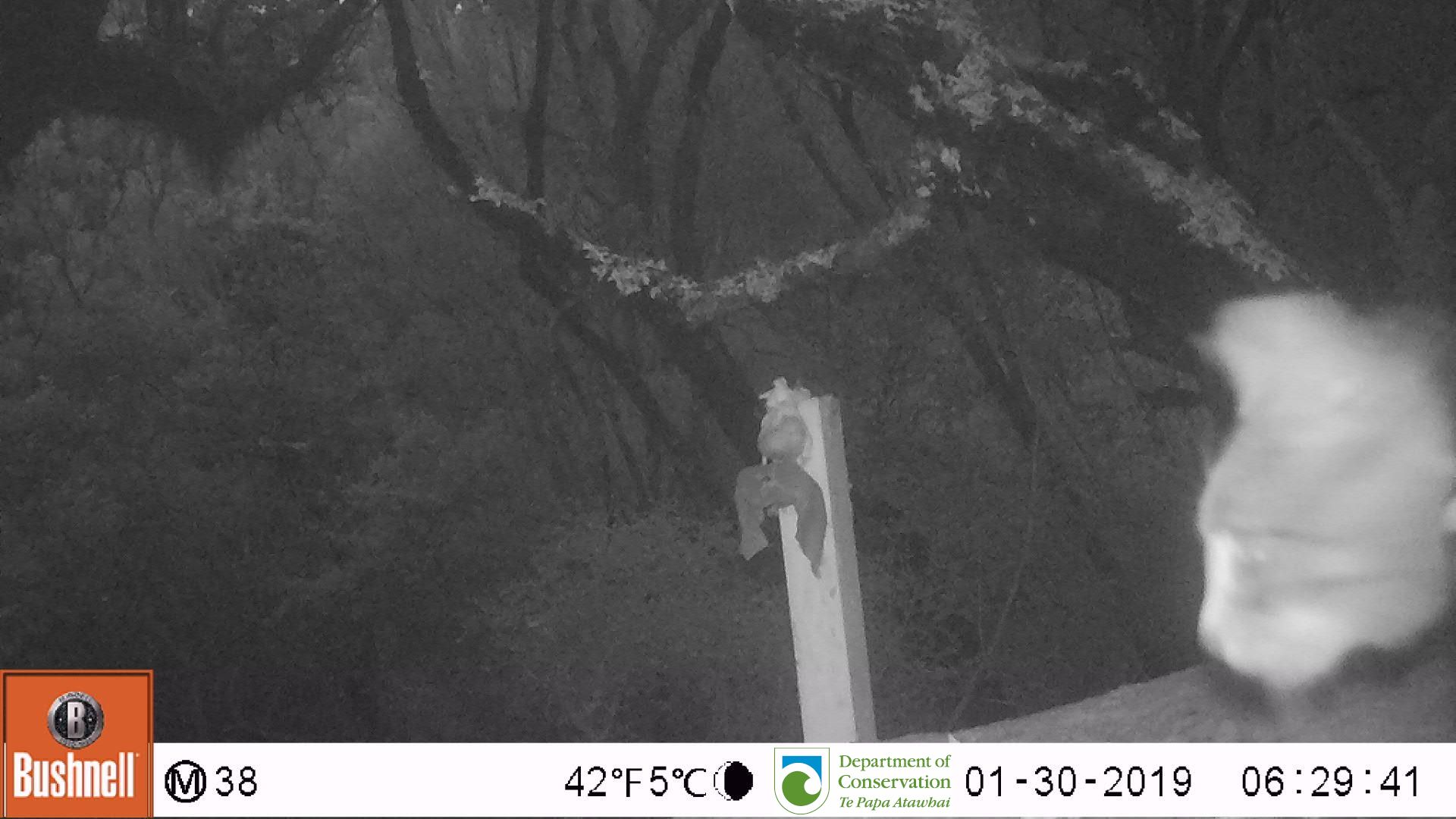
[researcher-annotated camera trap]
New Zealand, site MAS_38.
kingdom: Animalia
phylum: Chordata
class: Mammalia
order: Carnivora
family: Felidae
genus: Felis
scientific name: Felis catus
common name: domestic cat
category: cat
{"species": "cat (domestic cat) (Felis catus)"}